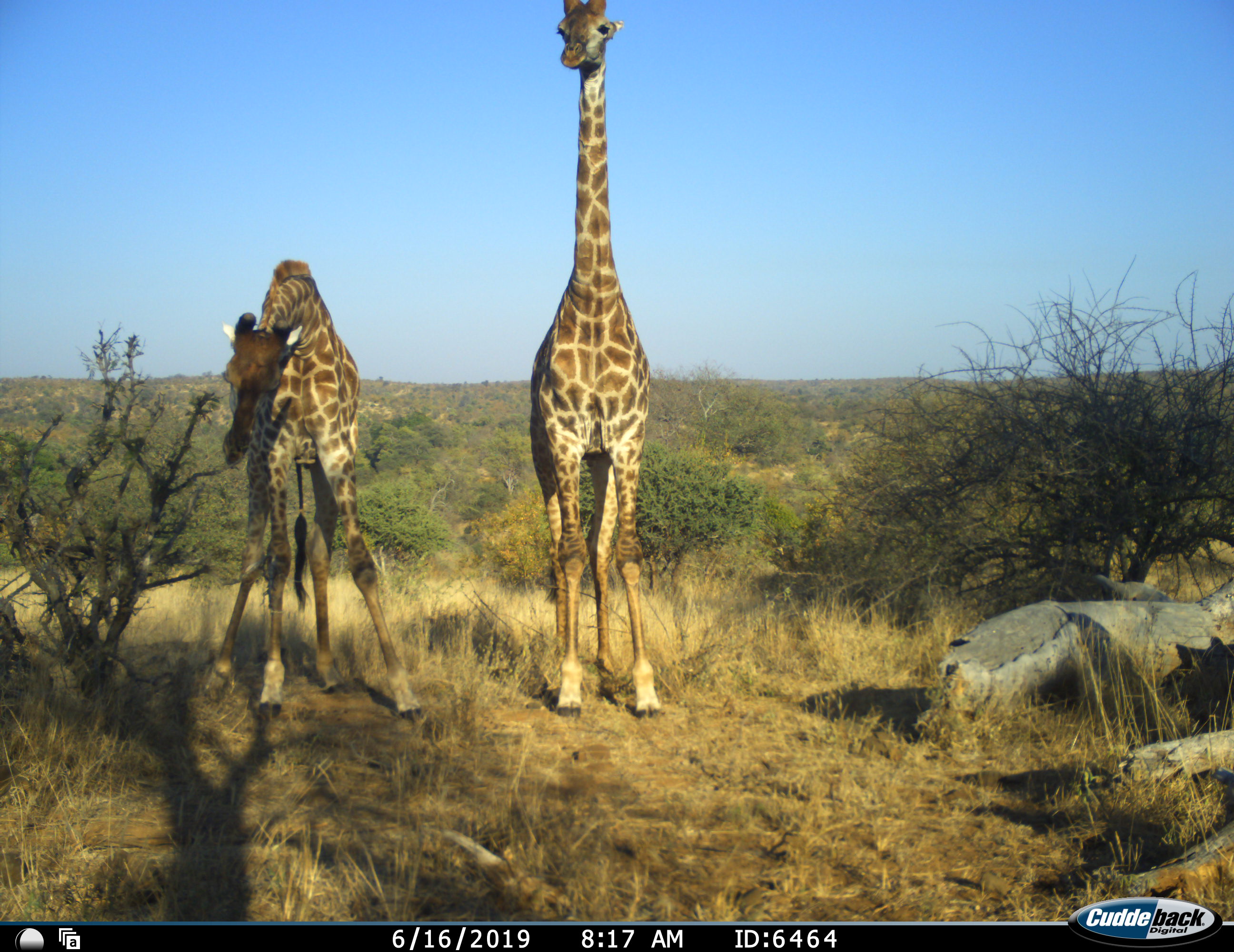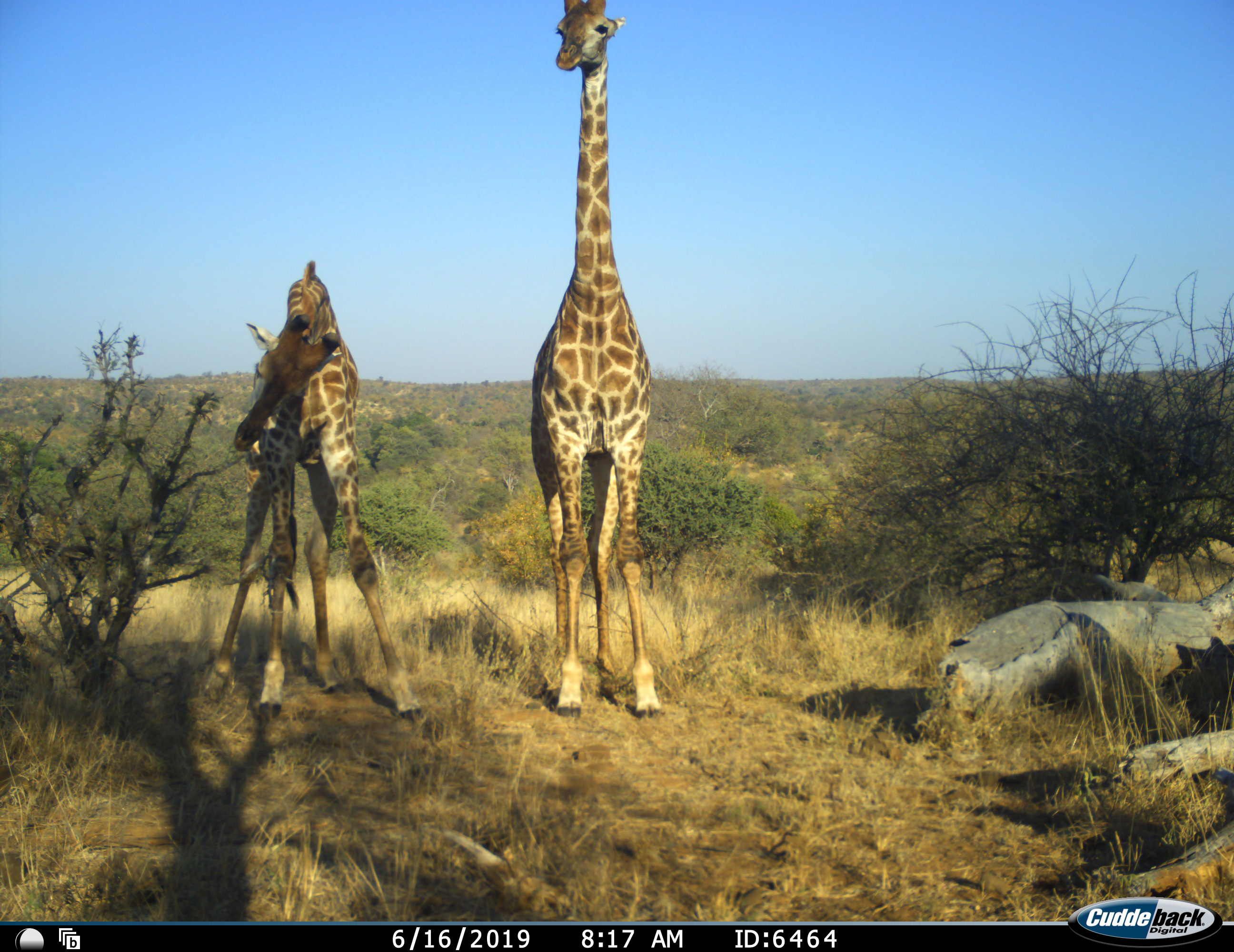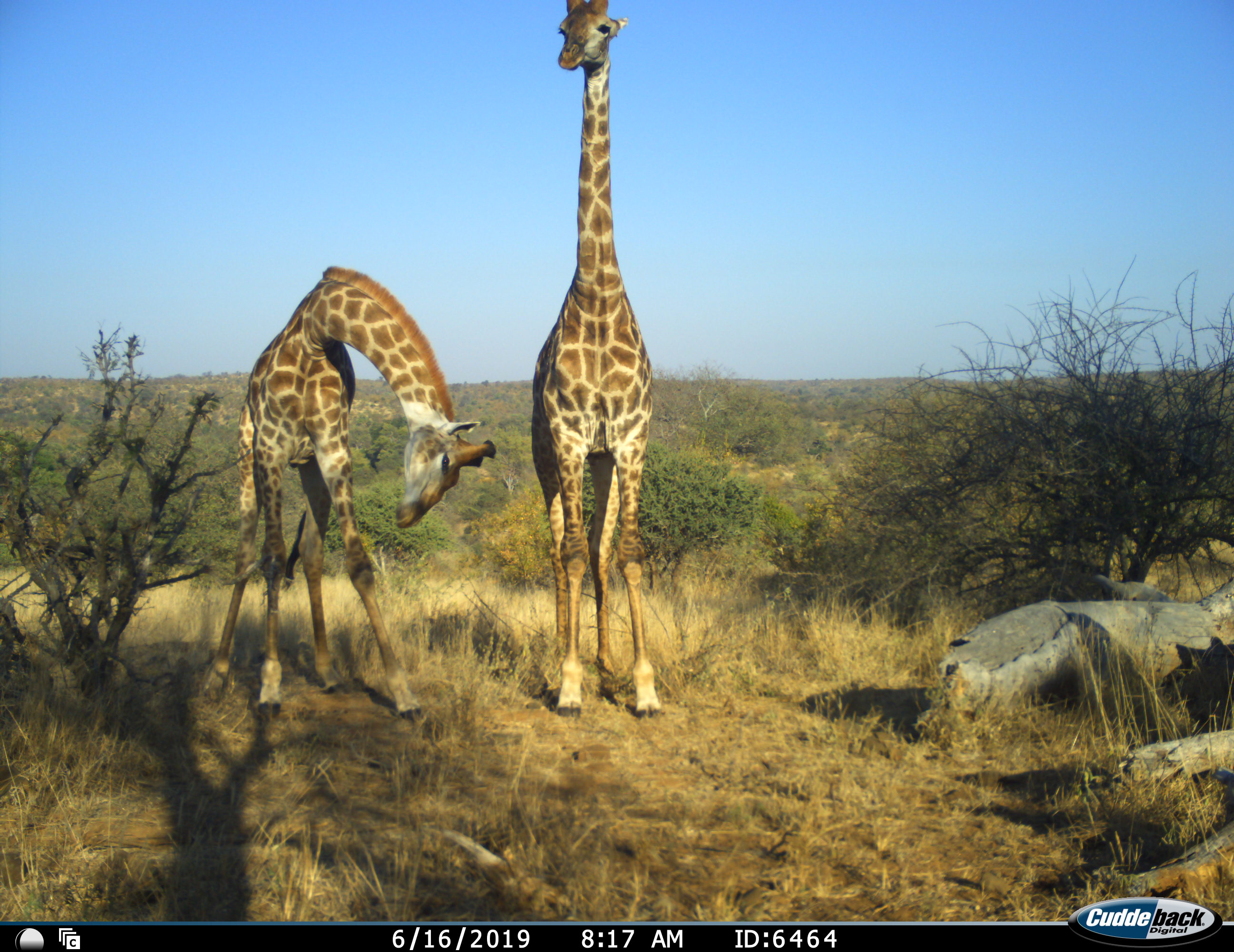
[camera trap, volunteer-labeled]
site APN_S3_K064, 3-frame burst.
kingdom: Animalia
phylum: Chordata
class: Mammalia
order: Artiodactyla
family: Giraffidae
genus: Giraffa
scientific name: Giraffa camelopardalis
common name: giraffe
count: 2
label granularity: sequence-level